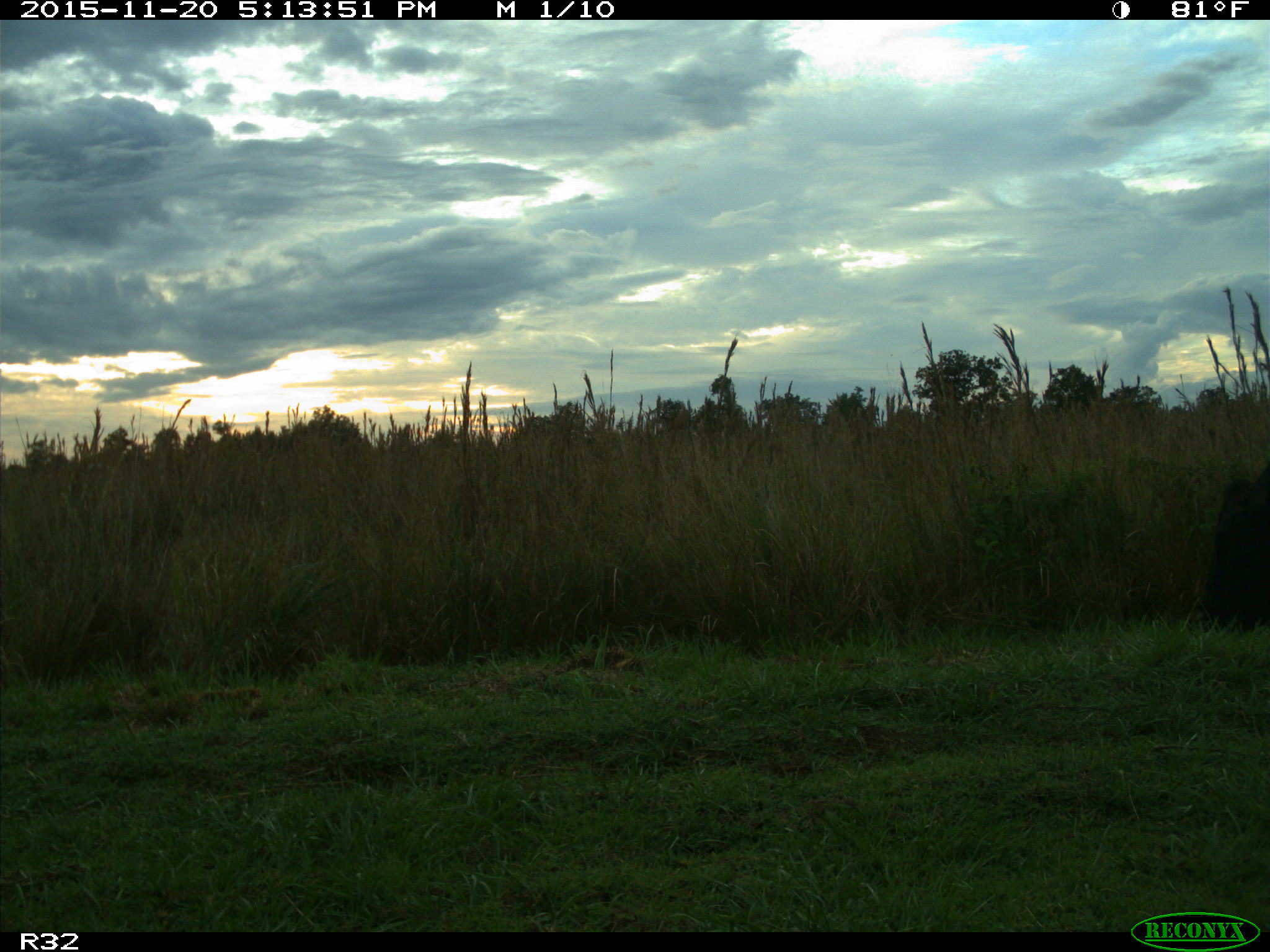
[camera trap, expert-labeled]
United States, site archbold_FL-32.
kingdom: Animalia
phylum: Chordata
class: Mammalia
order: Artiodactyla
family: Bovidae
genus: Bos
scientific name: Bos taurus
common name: domestic cow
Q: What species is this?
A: Bos taurus (domestic cow).